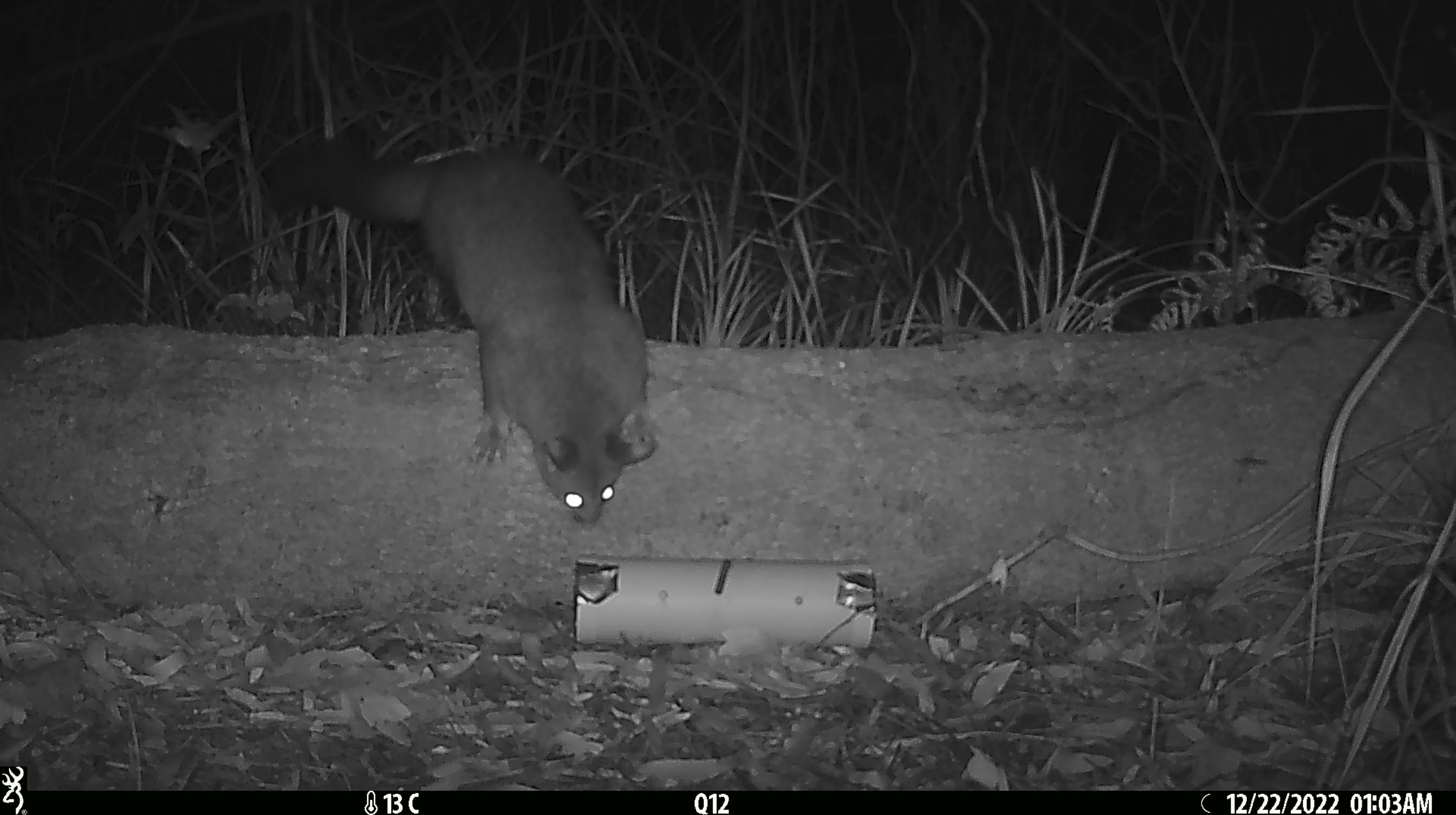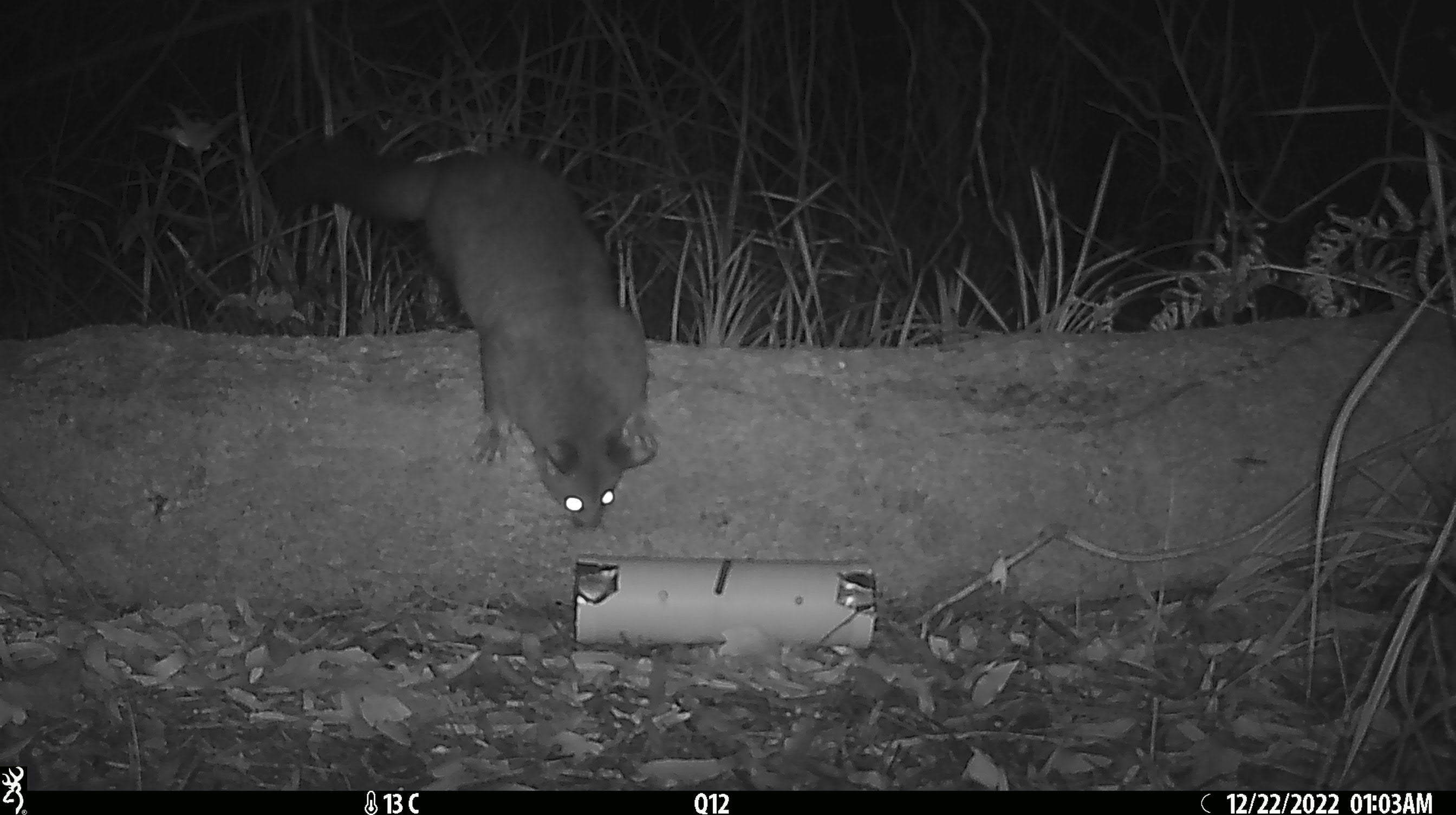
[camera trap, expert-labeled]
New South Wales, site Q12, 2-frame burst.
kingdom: Animalia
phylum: Chordata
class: Mammalia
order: Diprotodontia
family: Phalangeridae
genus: Trichosurus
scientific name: Trichosurus vulpecula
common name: common brushtail possum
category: possum